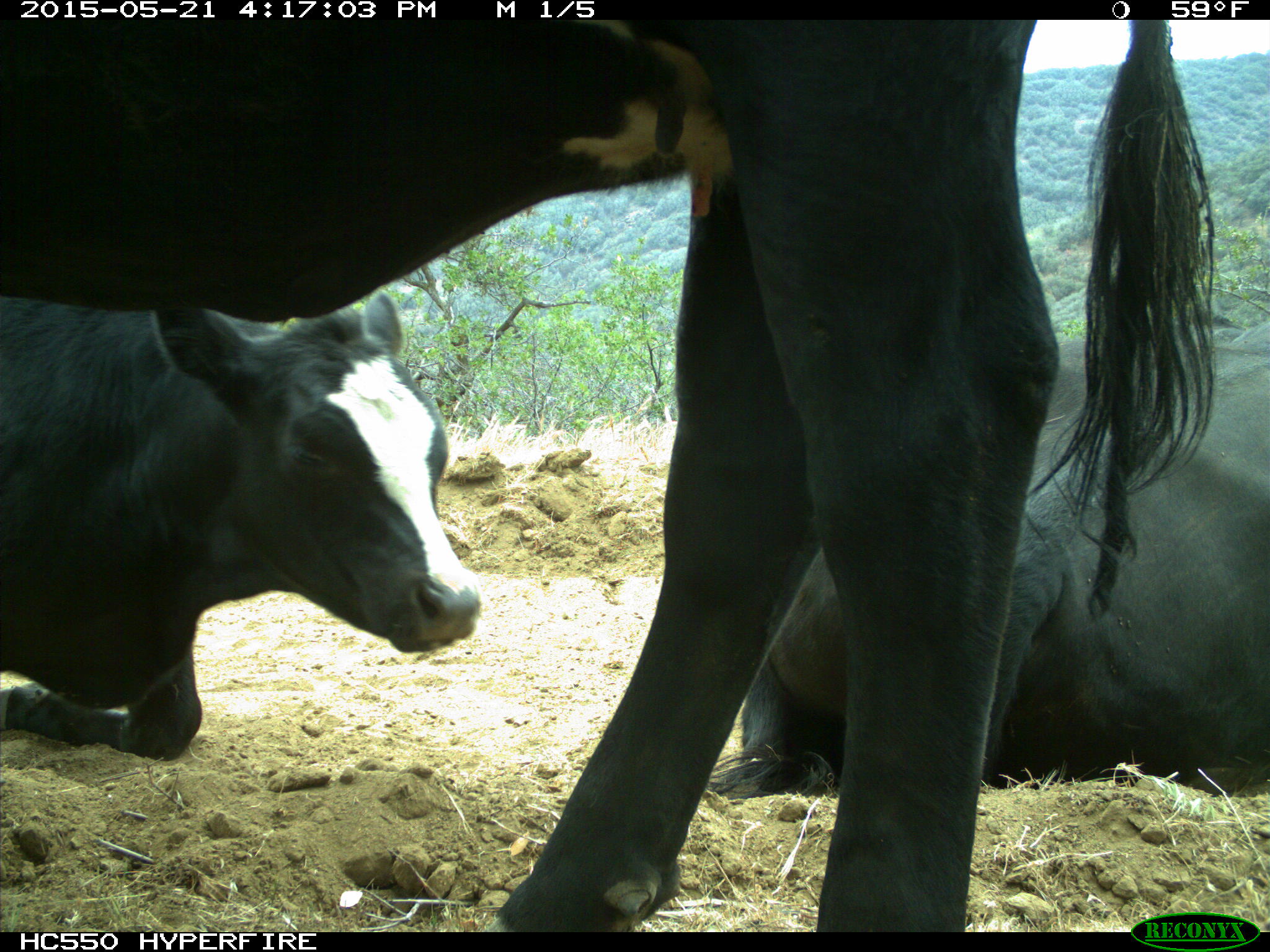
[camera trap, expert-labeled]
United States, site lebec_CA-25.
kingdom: Animalia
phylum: Chordata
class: Mammalia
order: Artiodactyla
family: Bovidae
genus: Bos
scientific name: Bos taurus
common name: domestic cow